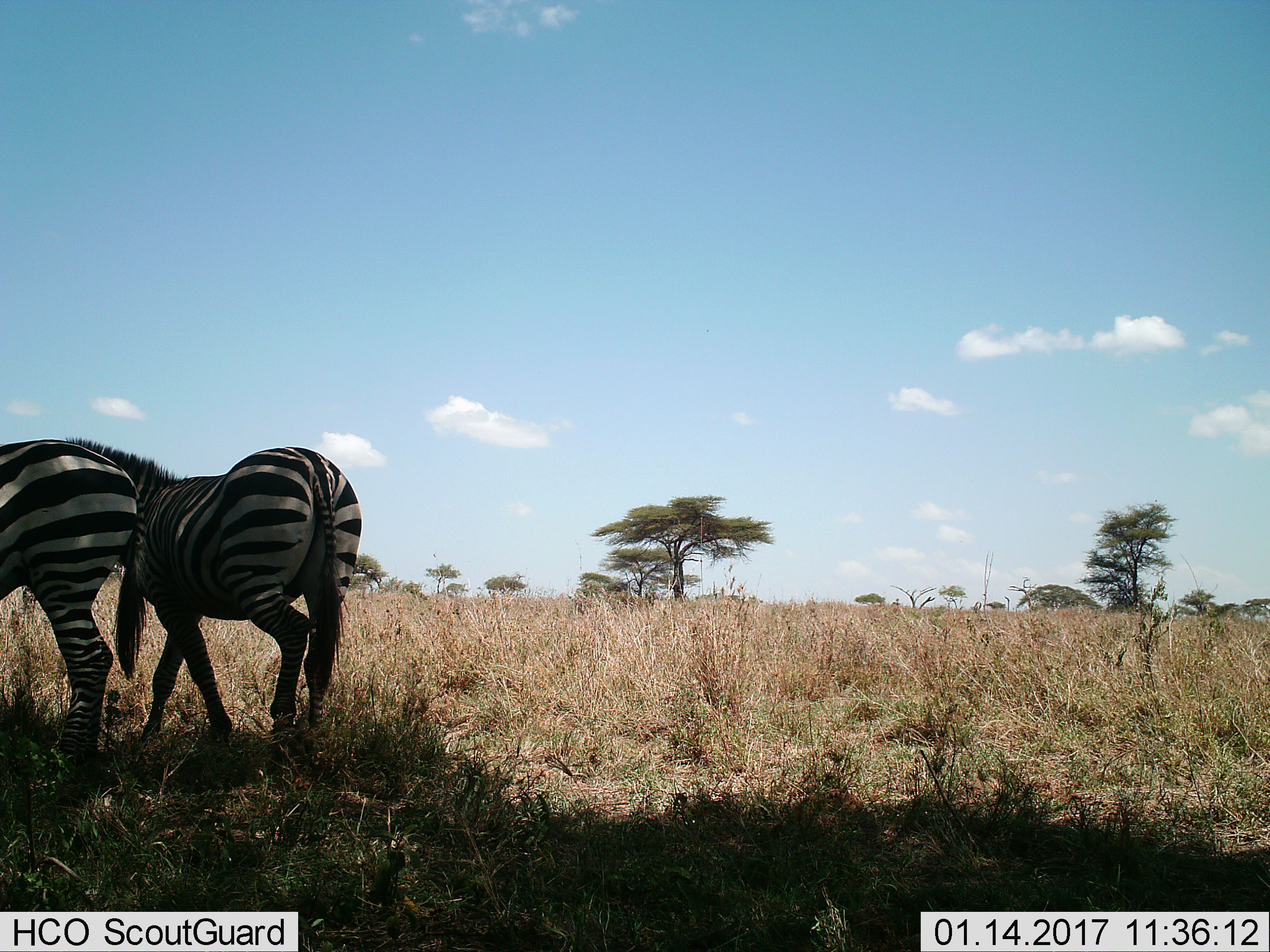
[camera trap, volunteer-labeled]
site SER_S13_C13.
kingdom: Animalia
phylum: Chordata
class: Mammalia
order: Perissodactyla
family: Equidae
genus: Equus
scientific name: Equus quagga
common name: plains zebra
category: zebraplains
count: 2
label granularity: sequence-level